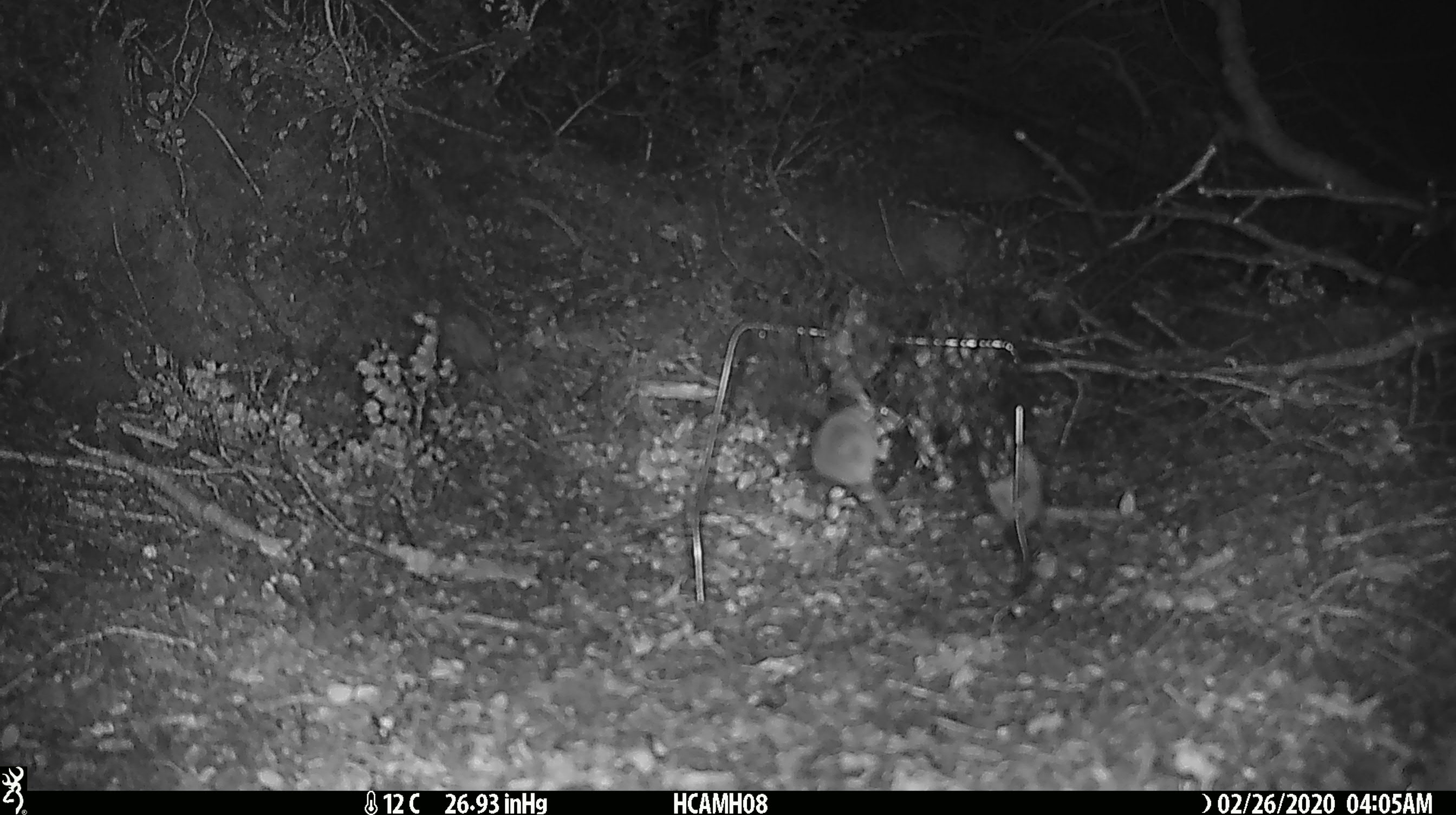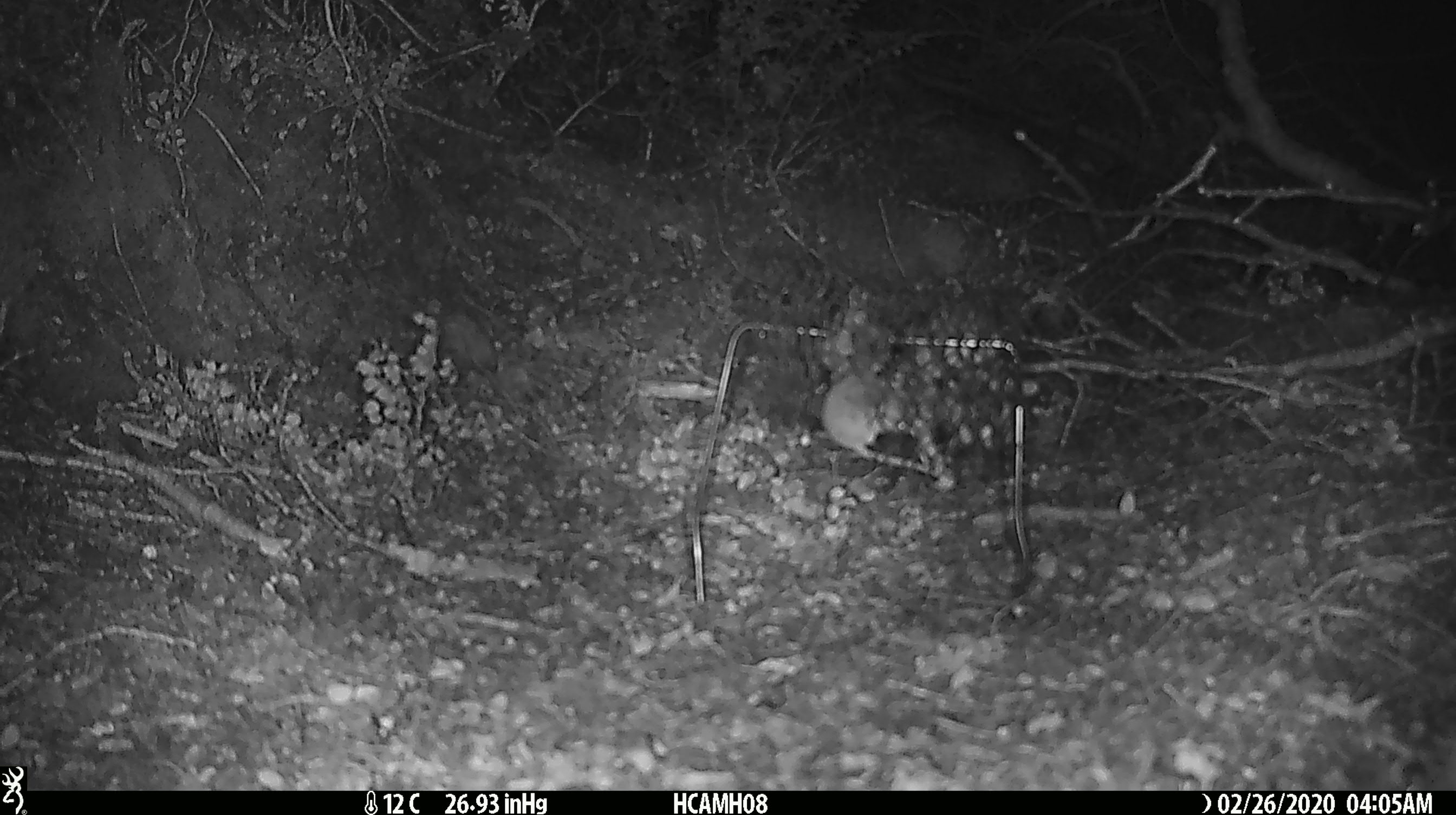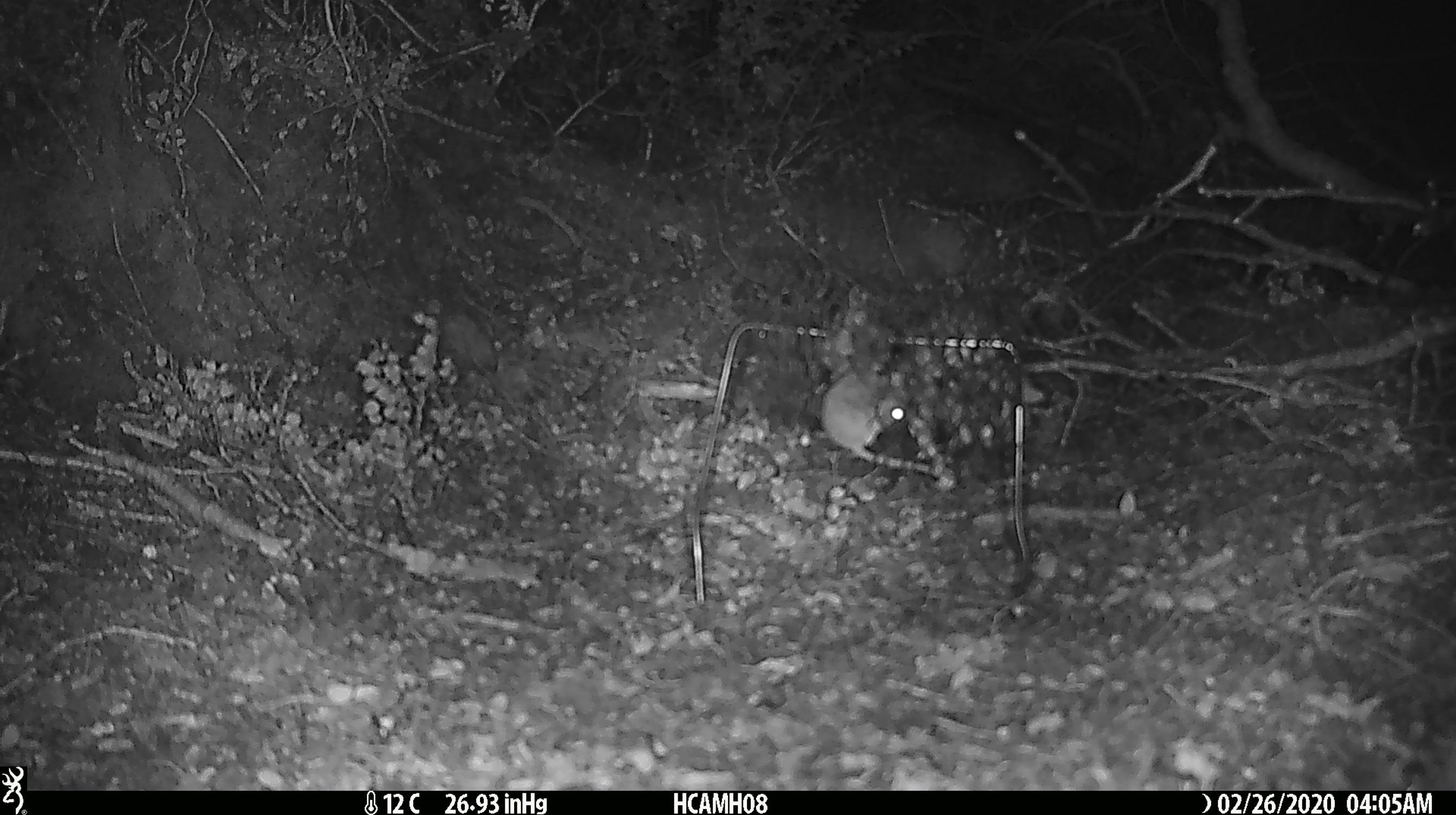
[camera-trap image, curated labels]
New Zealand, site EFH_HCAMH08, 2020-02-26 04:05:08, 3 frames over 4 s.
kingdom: Animalia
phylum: Chordata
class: Mammalia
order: Rodentia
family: Muridae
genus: Mus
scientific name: Mus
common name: mouse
Mouse (Mus).